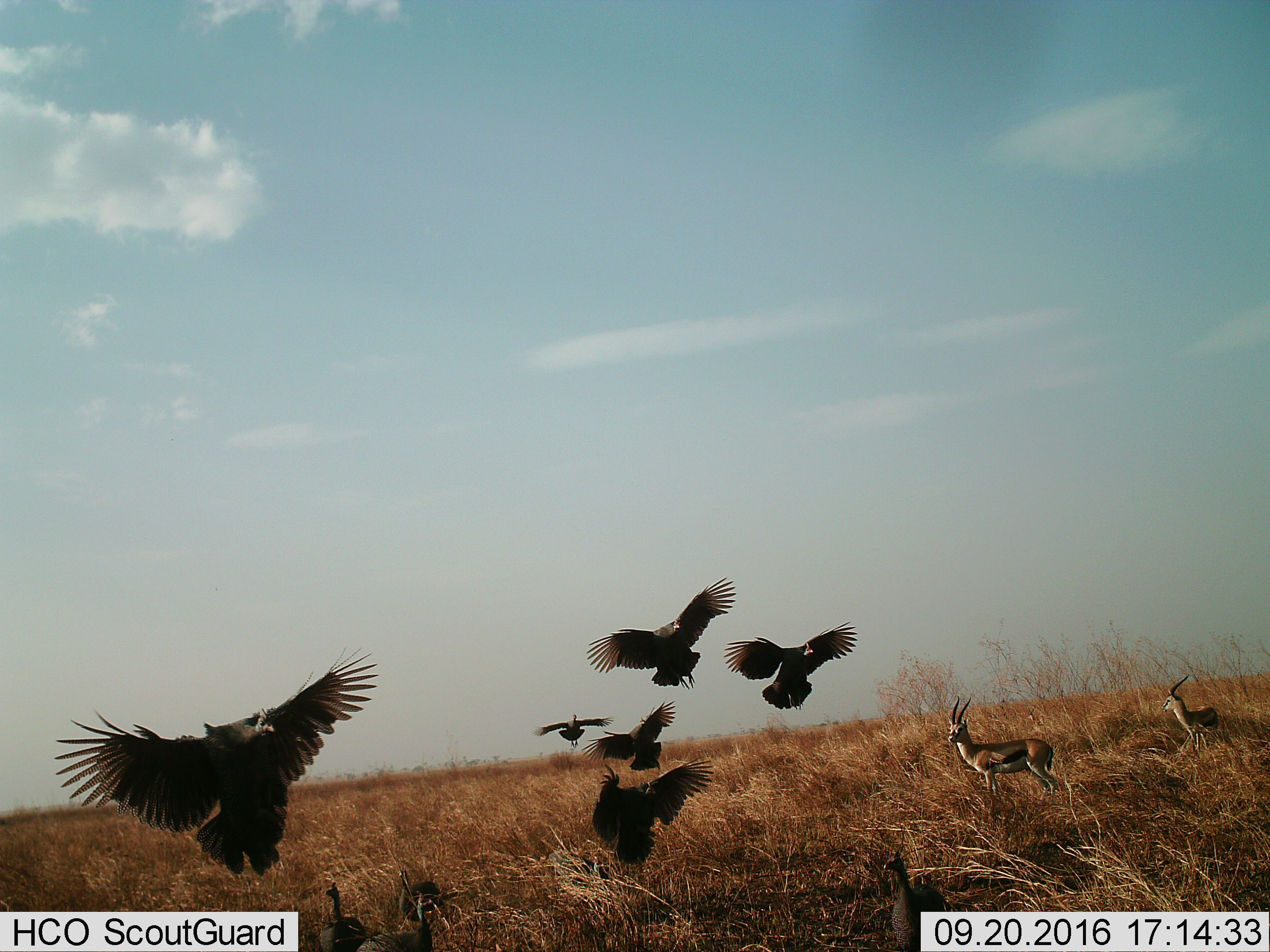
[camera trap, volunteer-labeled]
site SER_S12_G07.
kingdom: Animalia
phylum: Chordata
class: Mammalia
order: Artiodactyla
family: Bovidae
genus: Eudorcas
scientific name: Eudorcas thomsonii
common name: thomson's gazelle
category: gazellethomsons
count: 2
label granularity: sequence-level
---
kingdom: Animalia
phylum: Chordata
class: Aves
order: Accipitriformes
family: Accipitridae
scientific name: Accipitridae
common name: vulture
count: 6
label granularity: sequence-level